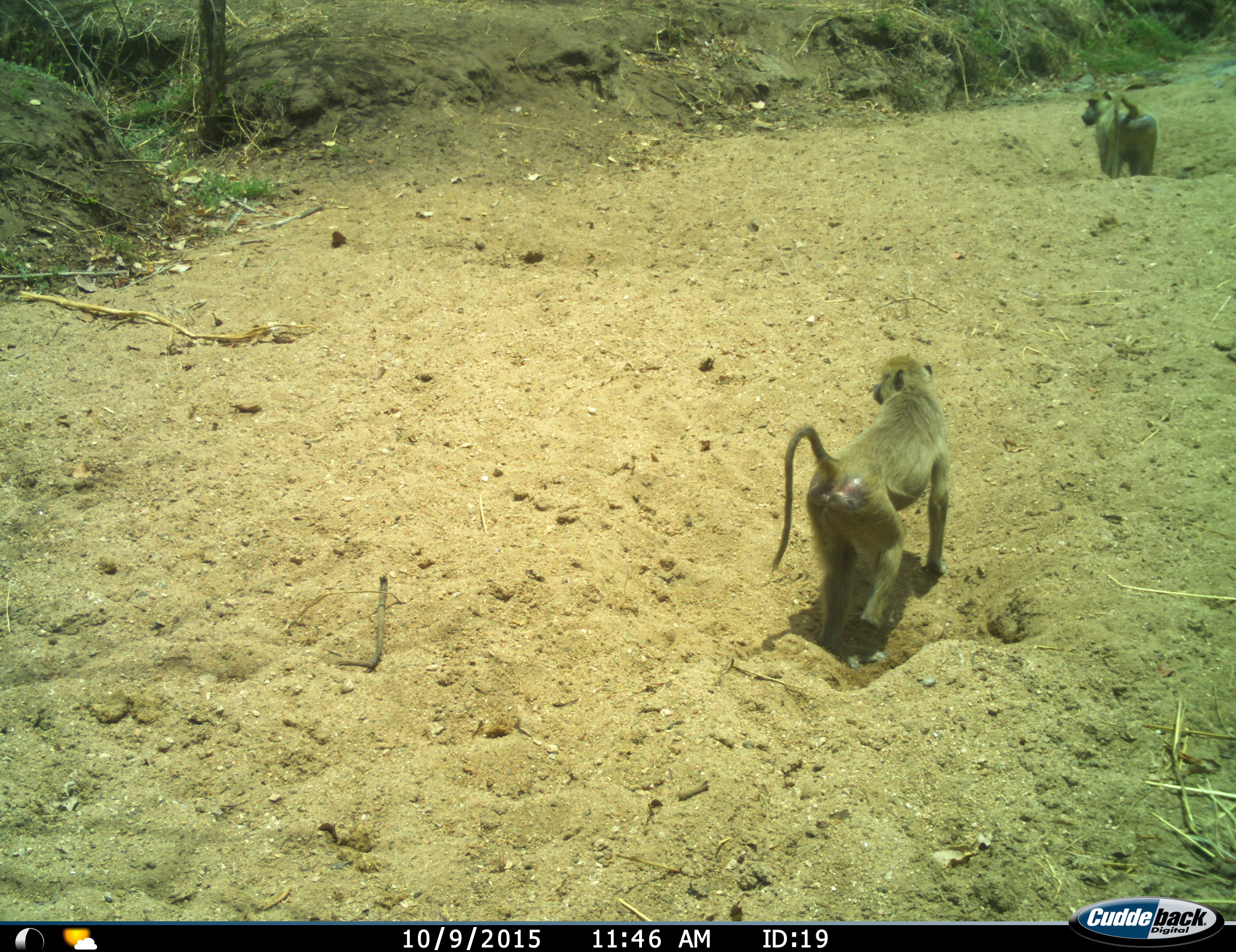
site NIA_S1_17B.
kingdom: Animalia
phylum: Chordata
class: Mammalia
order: Primates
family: Cercopithecidae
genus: Papio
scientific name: Papio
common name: baboon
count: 2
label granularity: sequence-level